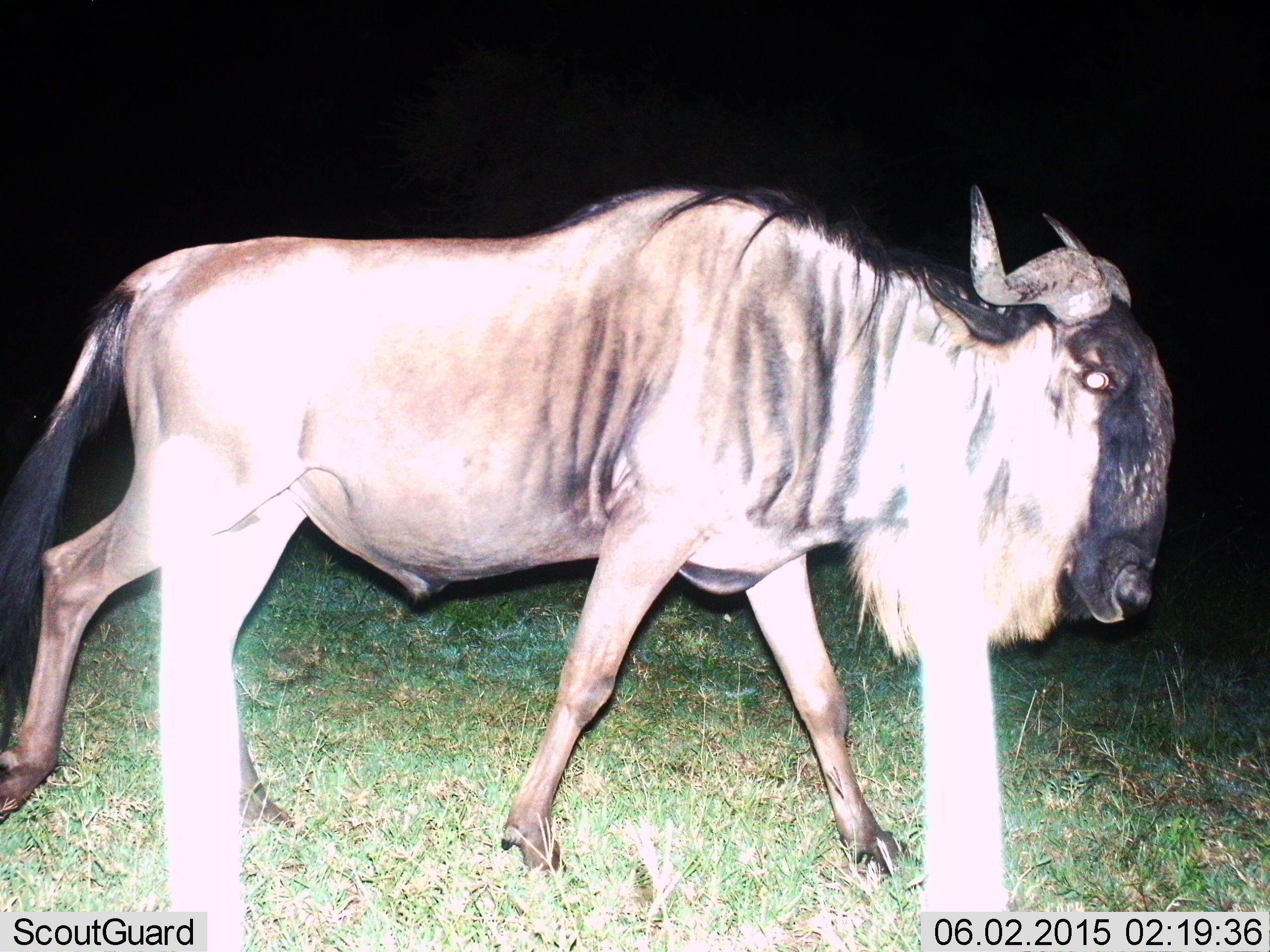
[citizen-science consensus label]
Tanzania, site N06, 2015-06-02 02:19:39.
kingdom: Animalia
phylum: Chordata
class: Mammalia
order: Artiodactyla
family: Bovidae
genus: Connochaetes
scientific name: Connochaetes taurinus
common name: blue wildebeest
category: wildebeest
Wildebeest (blue wildebeest) (Connochaetes taurinus), count 1. Behavior (volunteer vote fractions): standing 10%, resting 0%, moving 90%, interacting 0%. Young present (vote fraction): 0%. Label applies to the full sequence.